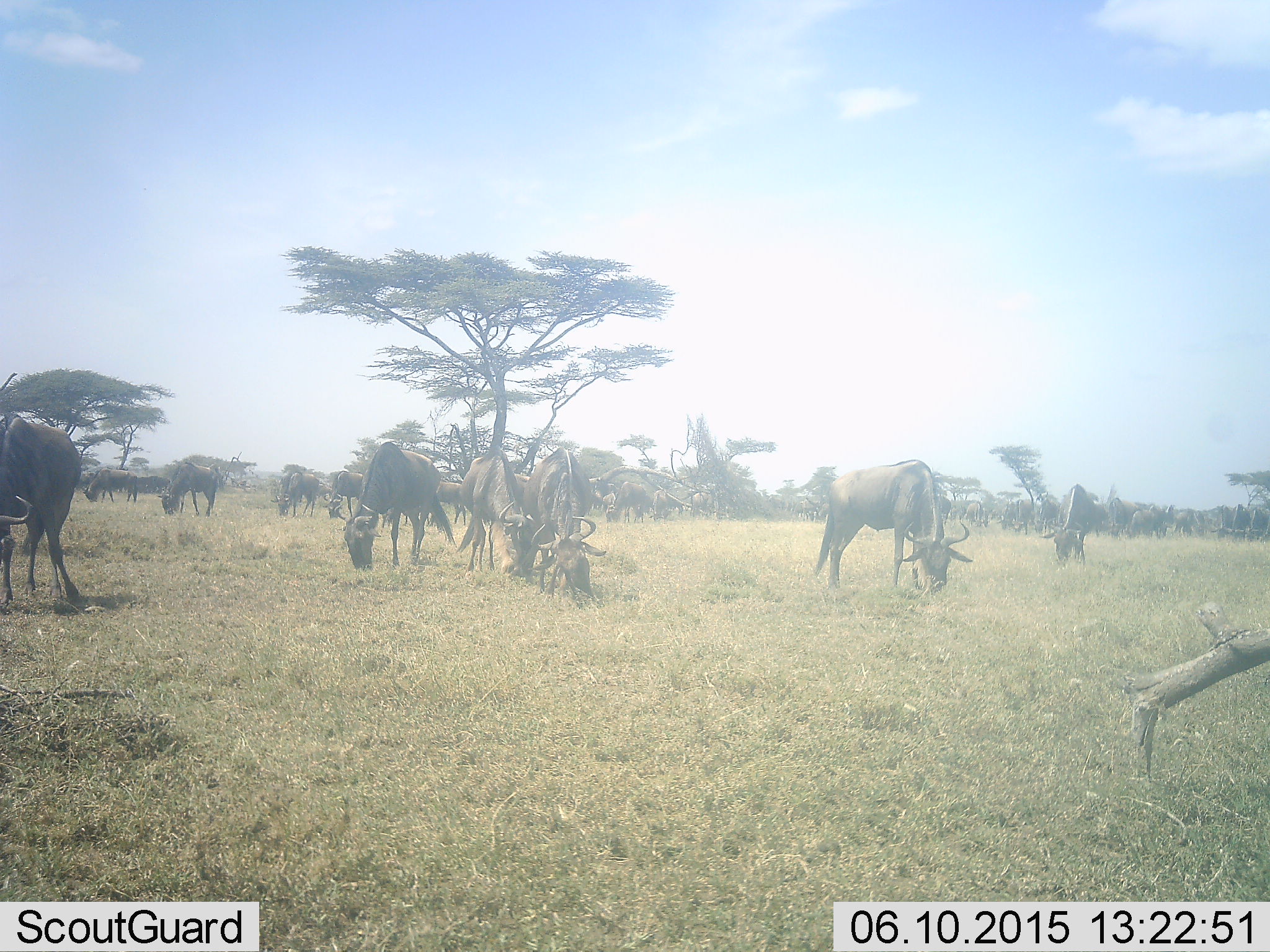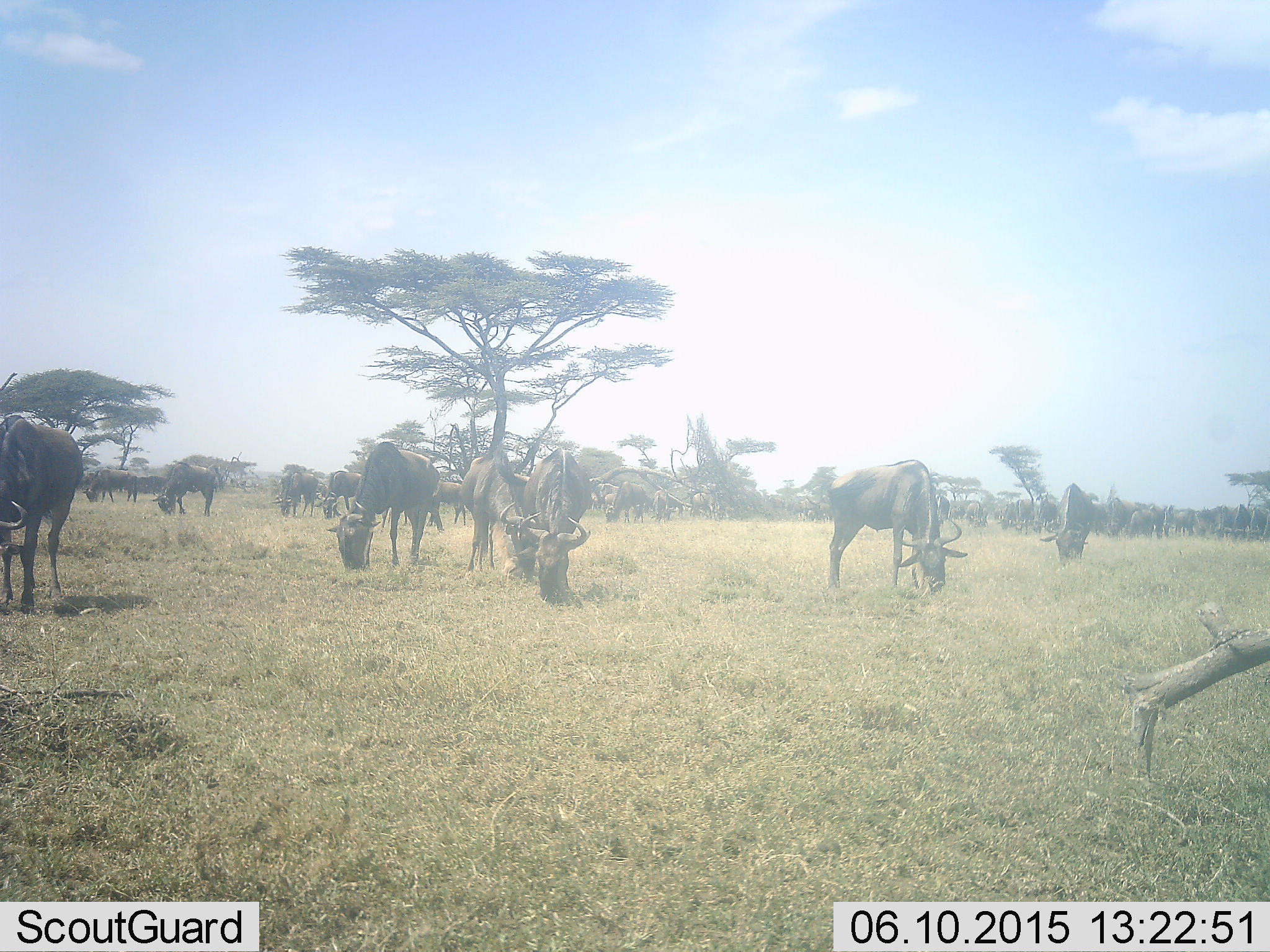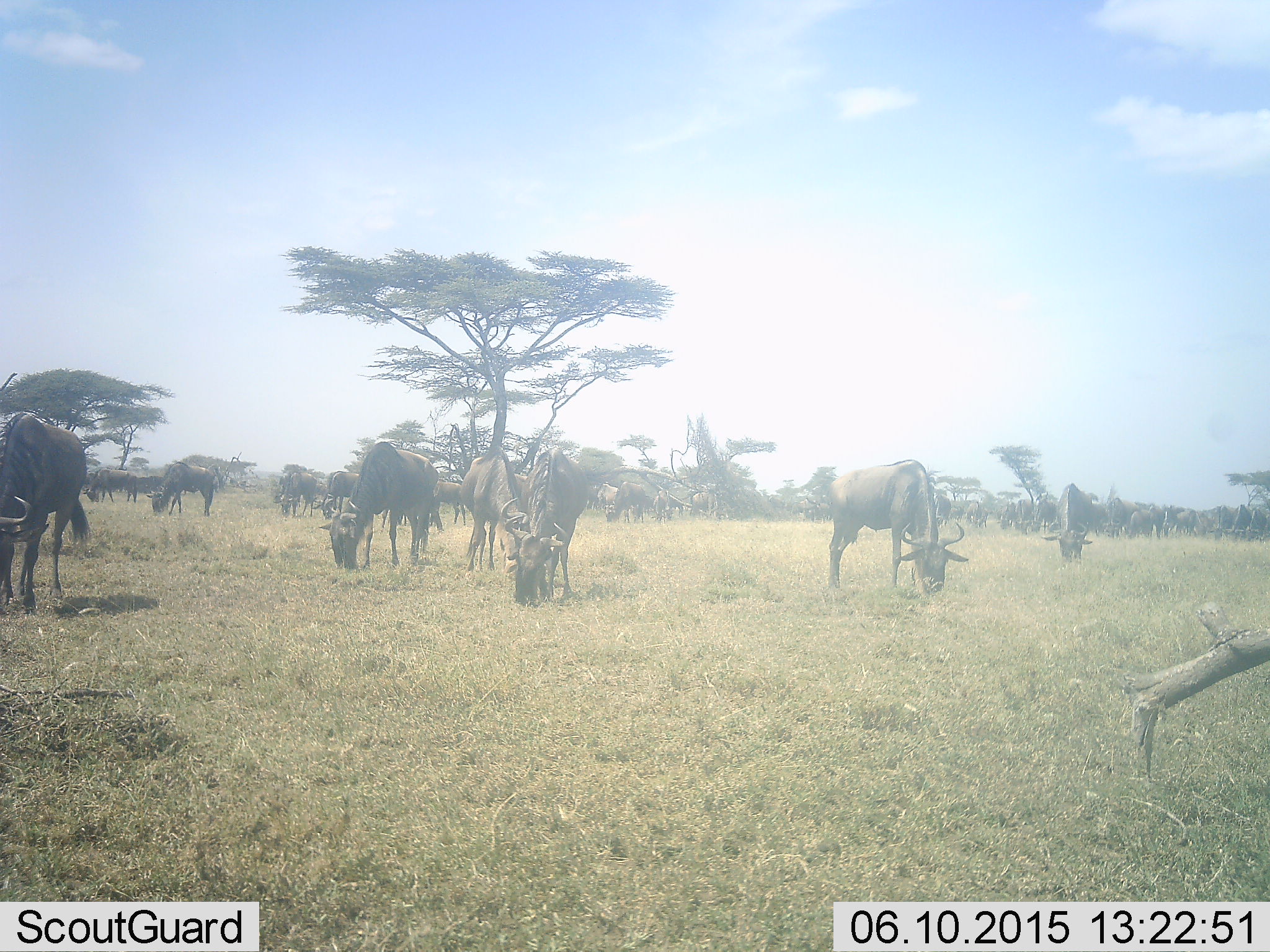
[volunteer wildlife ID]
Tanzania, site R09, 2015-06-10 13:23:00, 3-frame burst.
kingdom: Animalia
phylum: Chordata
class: Mammalia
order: Artiodactyla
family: Bovidae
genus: Connochaetes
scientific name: Connochaetes taurinus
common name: blue wildebeest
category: wildebeest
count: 11-50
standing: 30%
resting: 0%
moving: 20%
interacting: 10%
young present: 0%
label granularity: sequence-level